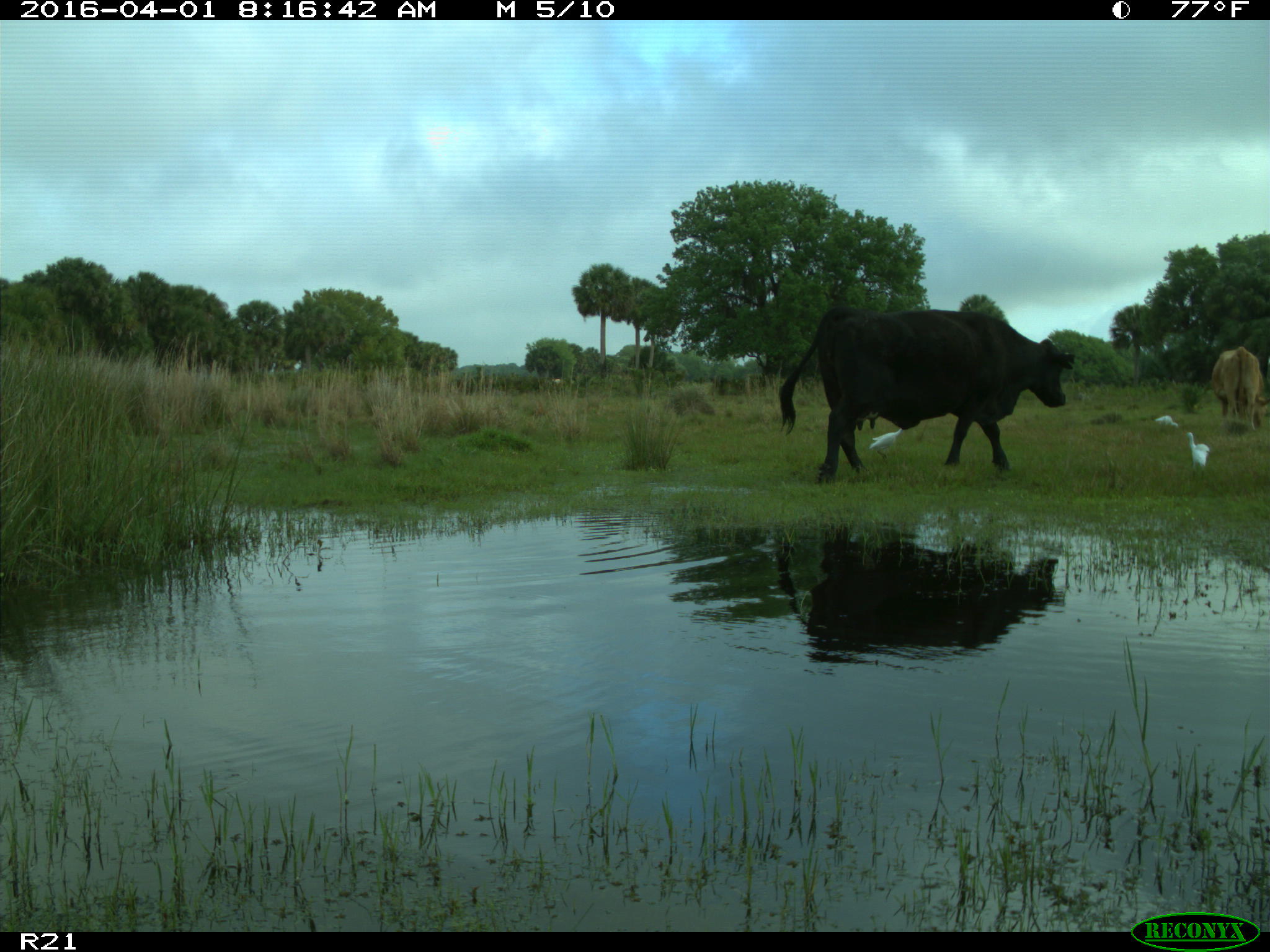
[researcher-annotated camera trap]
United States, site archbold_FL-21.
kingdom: Animalia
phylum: Chordata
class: Mammalia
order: Artiodactyla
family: Bovidae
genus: Bos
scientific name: Bos taurus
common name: domestic cow